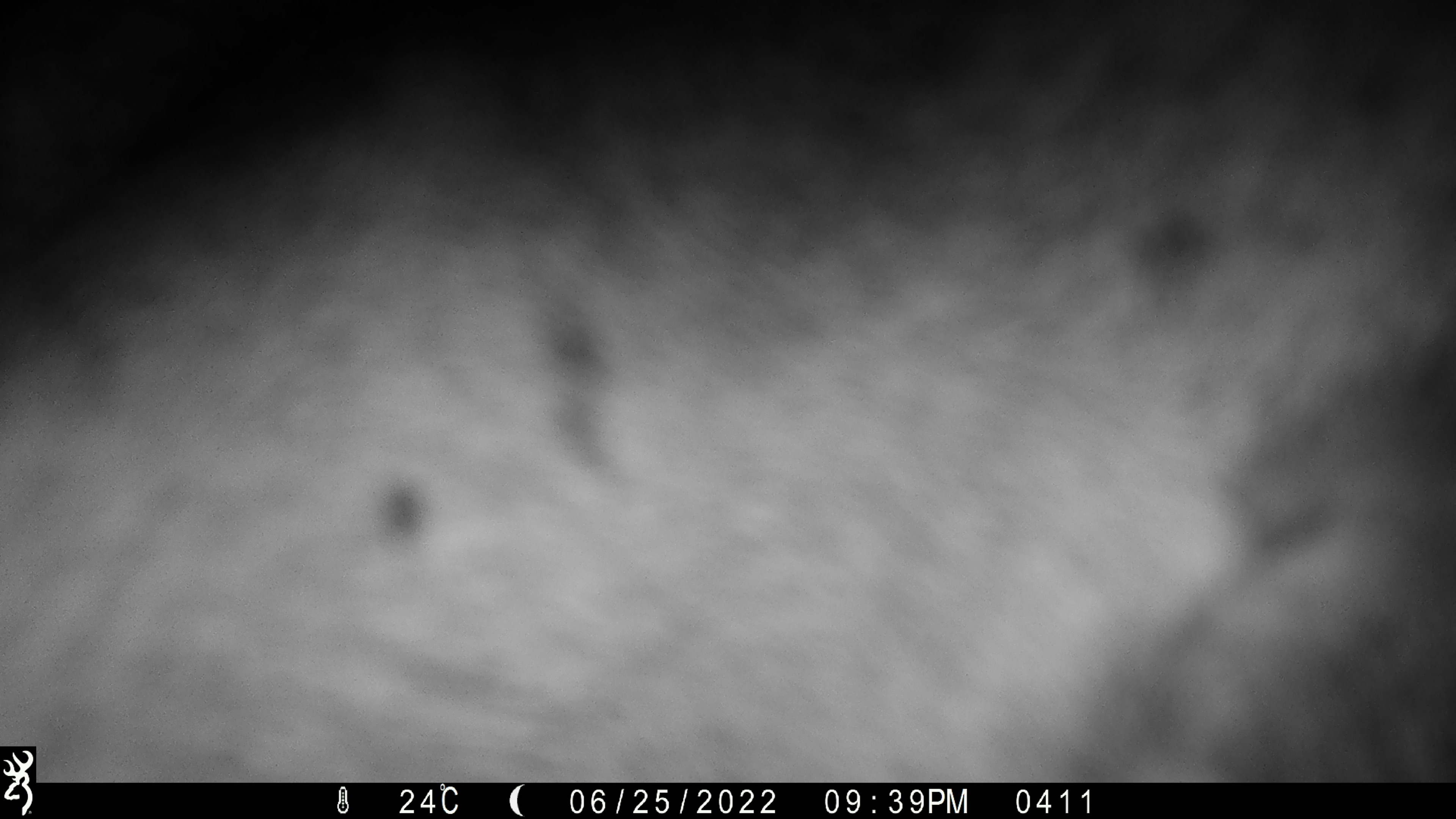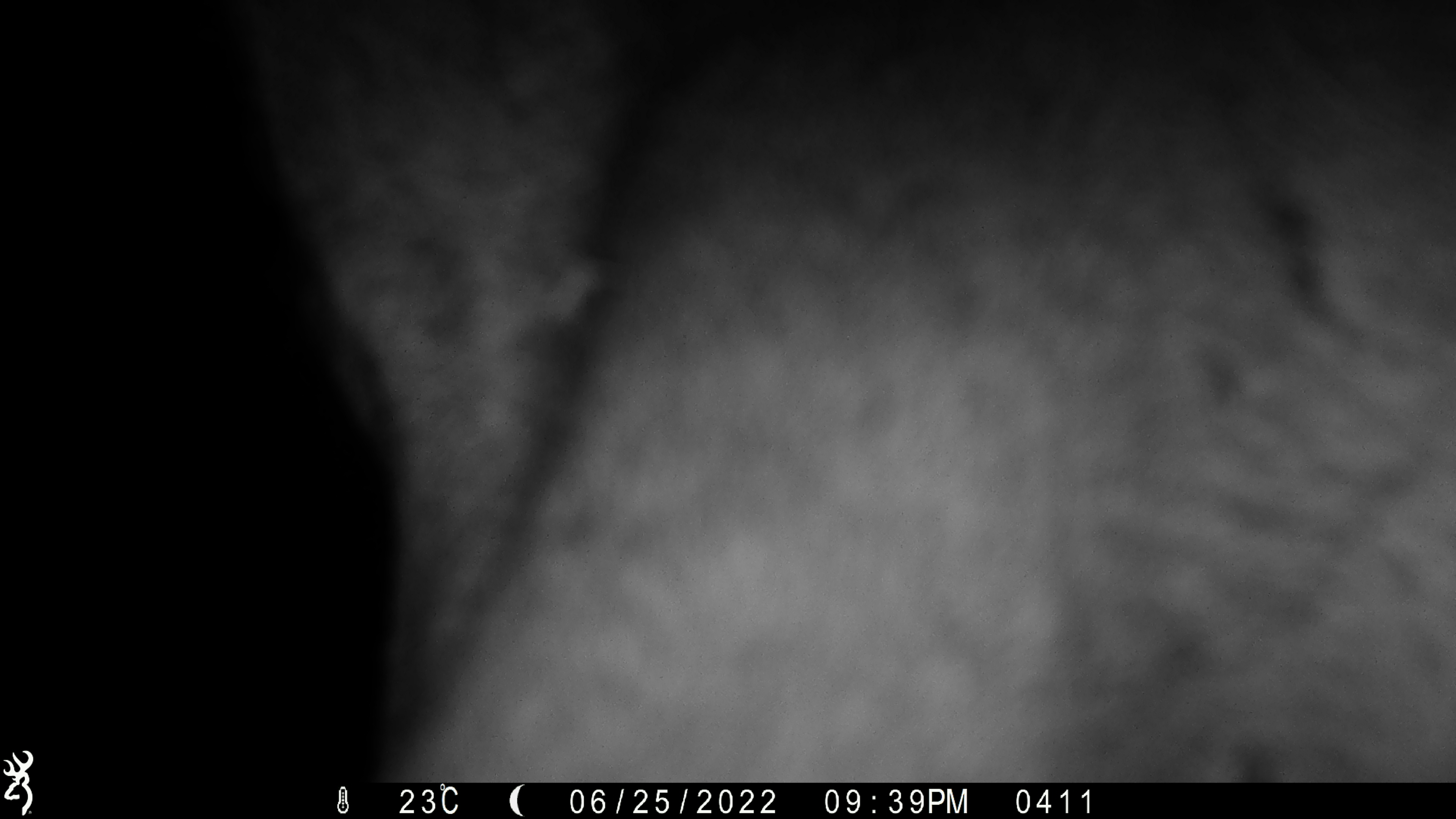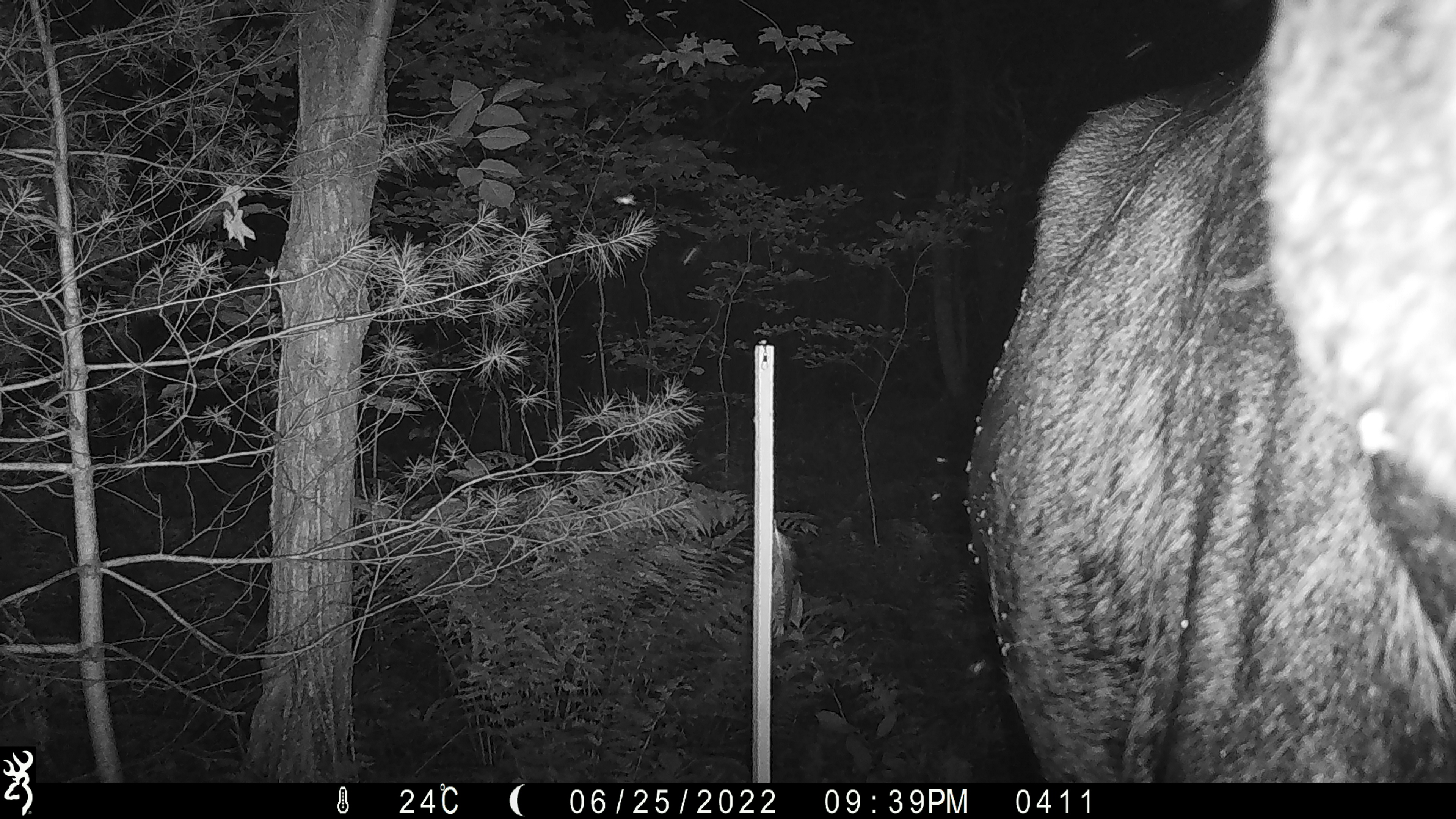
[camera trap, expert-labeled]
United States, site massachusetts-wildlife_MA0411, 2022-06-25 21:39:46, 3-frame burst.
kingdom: Animalia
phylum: Chordata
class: Mammalia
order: Artiodactyla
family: Cervidae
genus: Alces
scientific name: Alces alces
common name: moose